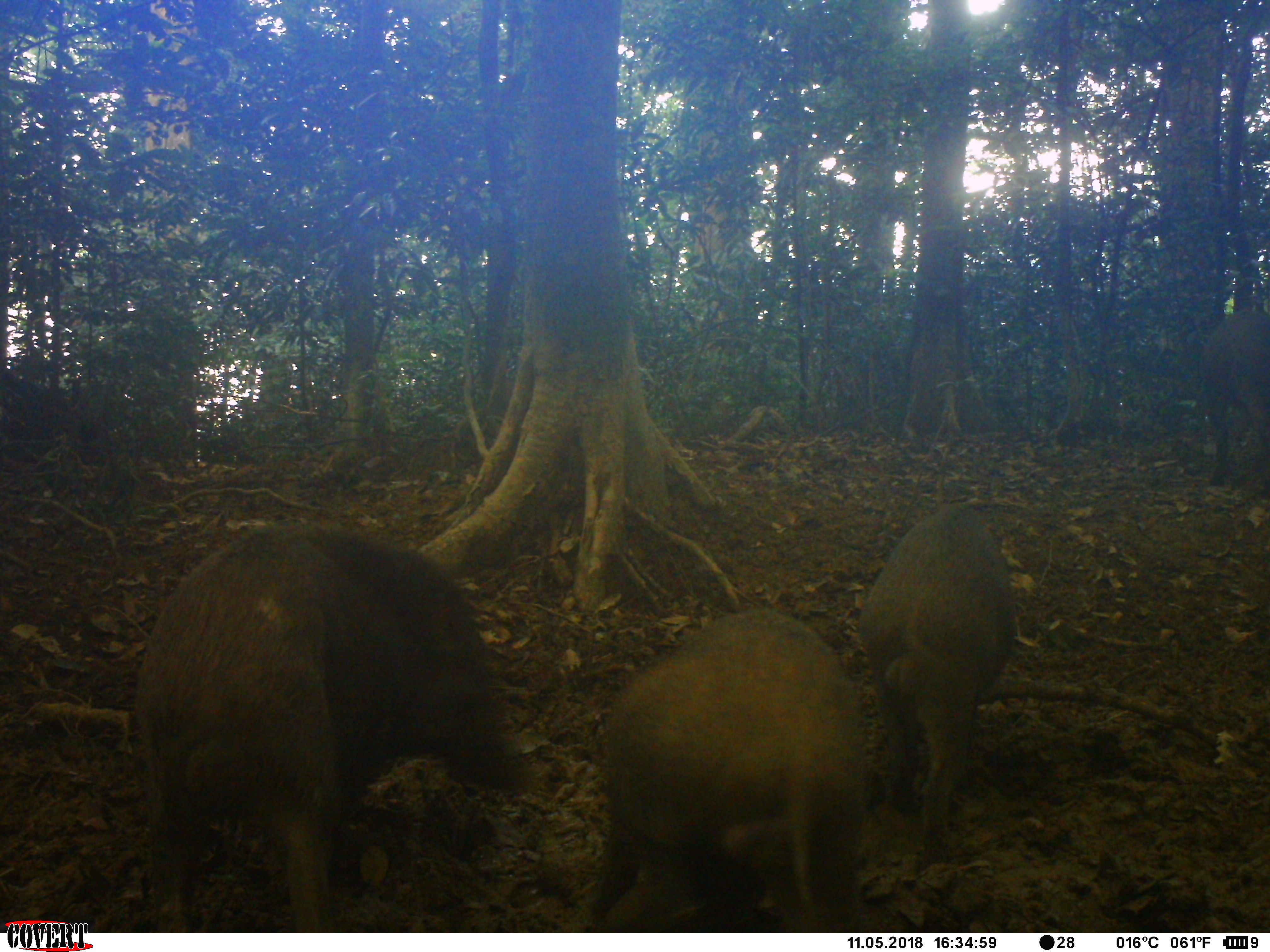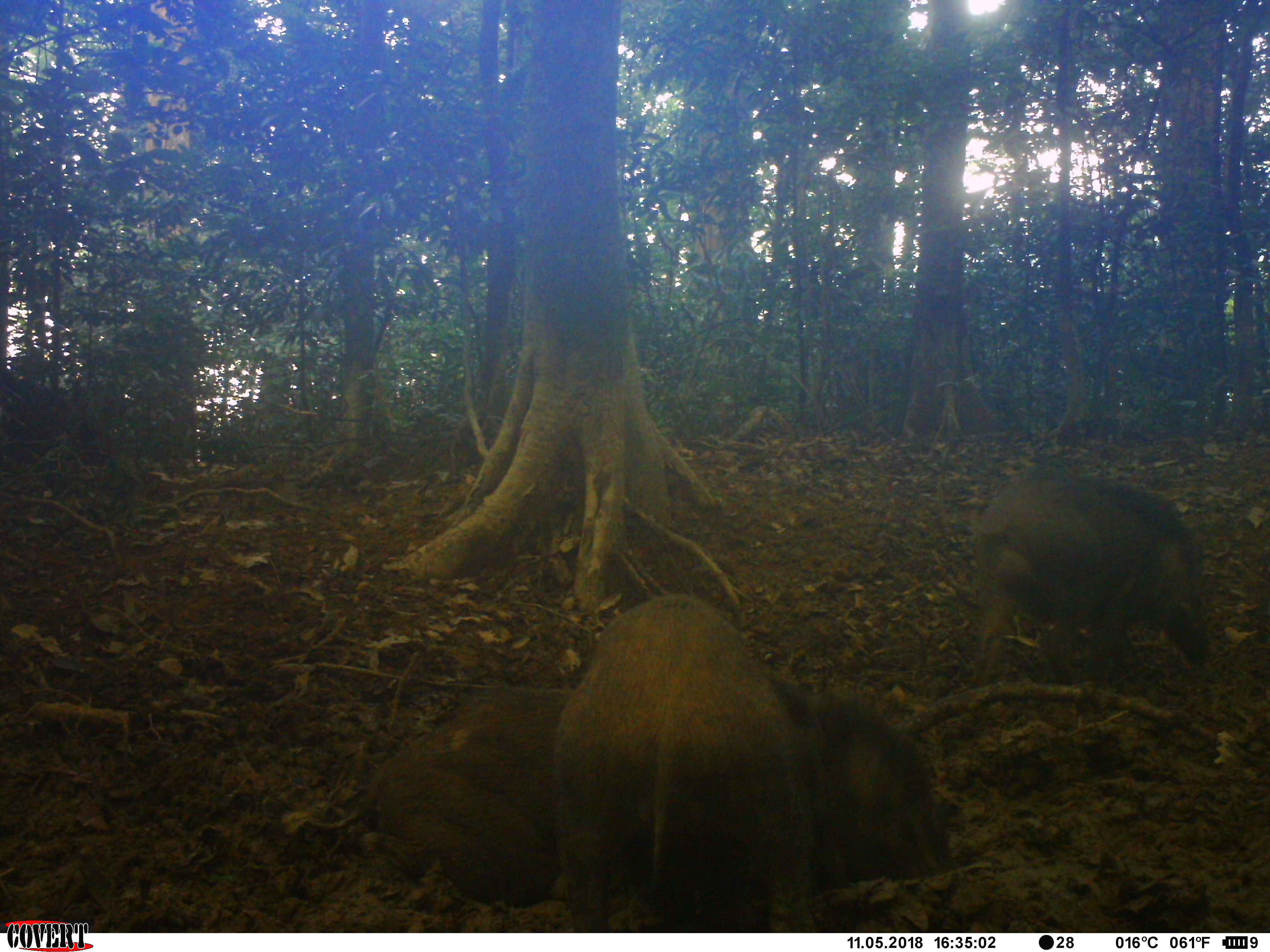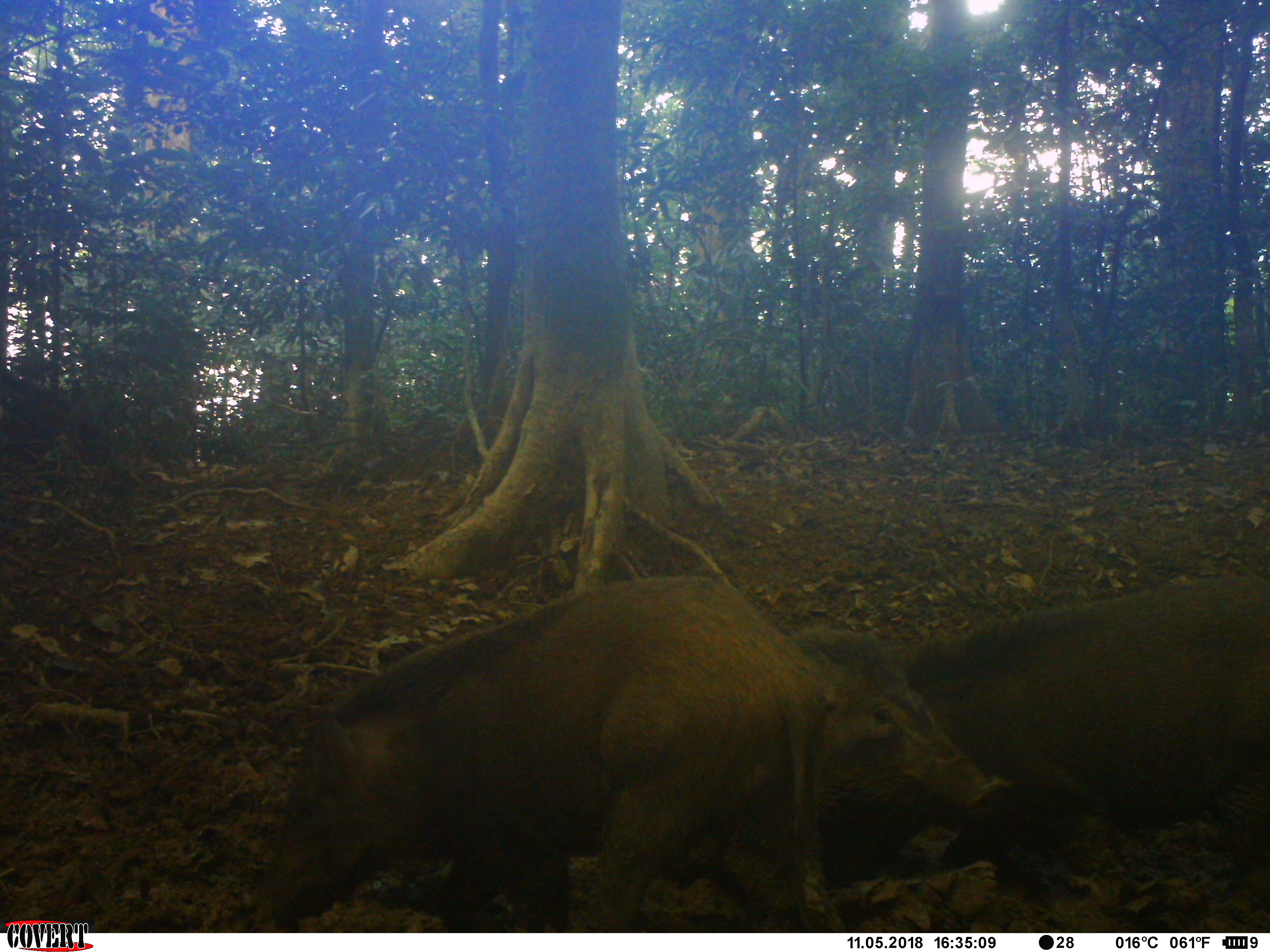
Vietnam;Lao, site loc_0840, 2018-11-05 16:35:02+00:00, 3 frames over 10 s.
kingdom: Animalia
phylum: Chordata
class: Mammalia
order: Artiodactyla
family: Suidae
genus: Sus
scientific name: Sus scrofa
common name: eurasian wild pig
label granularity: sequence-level